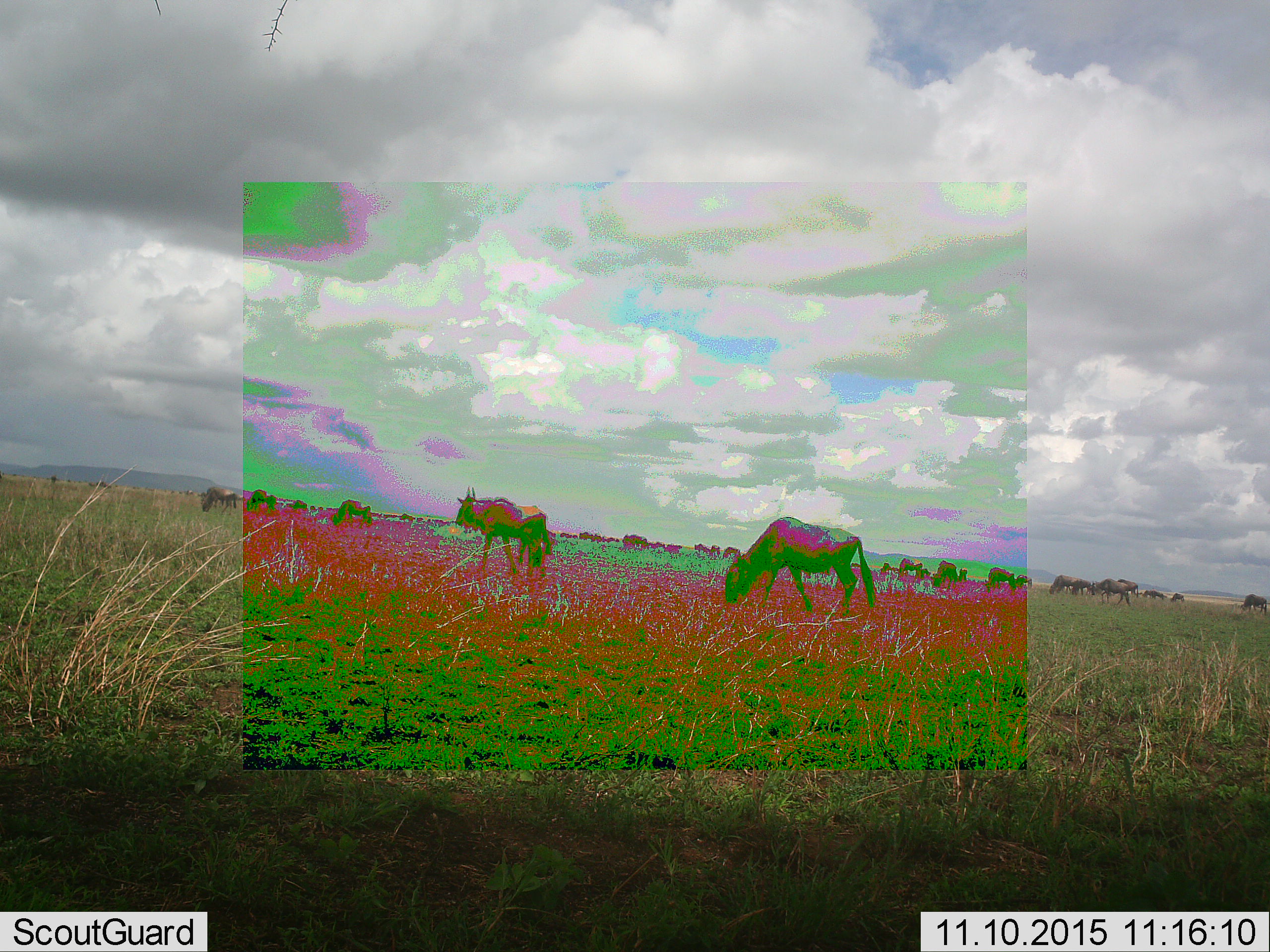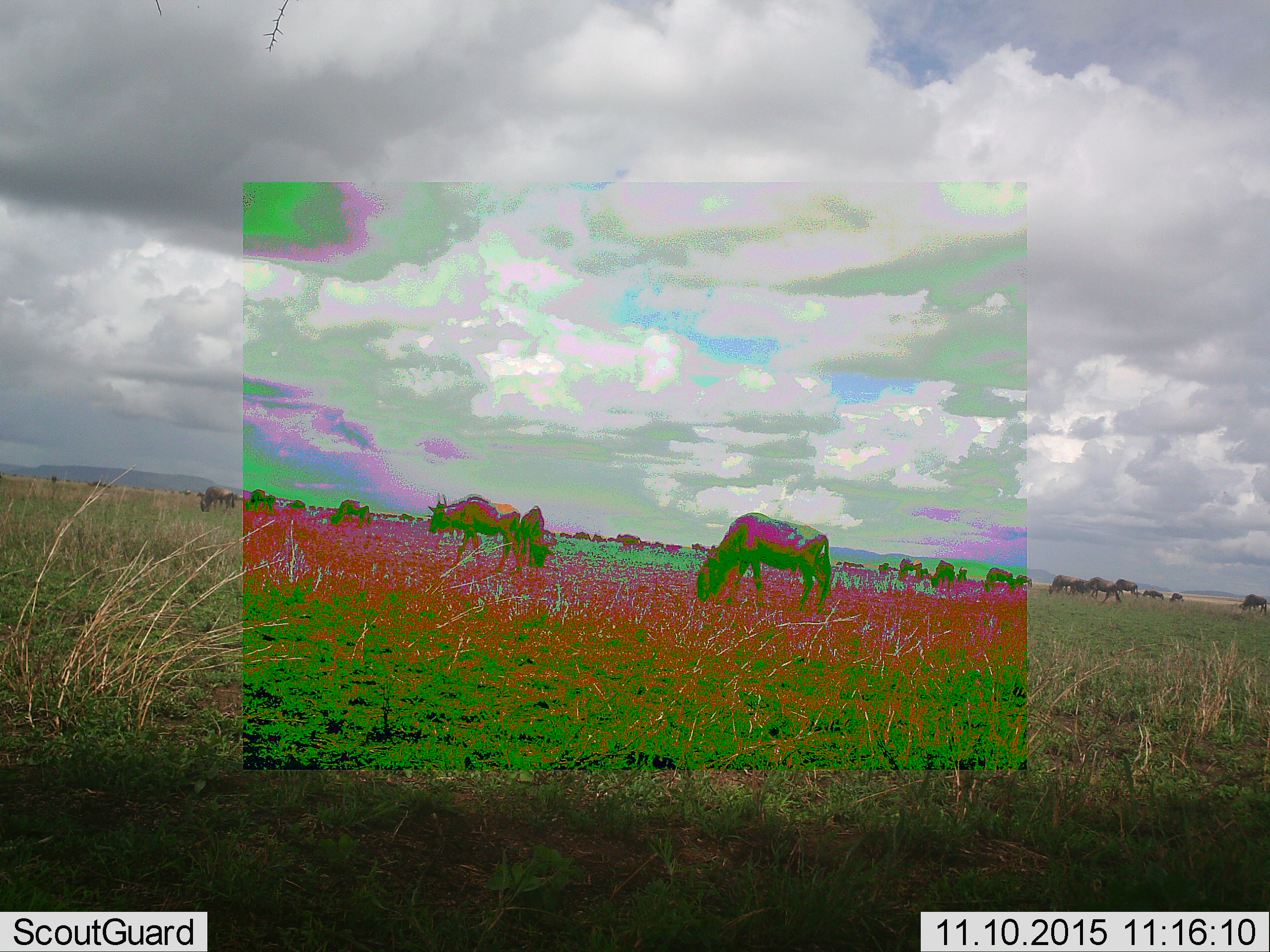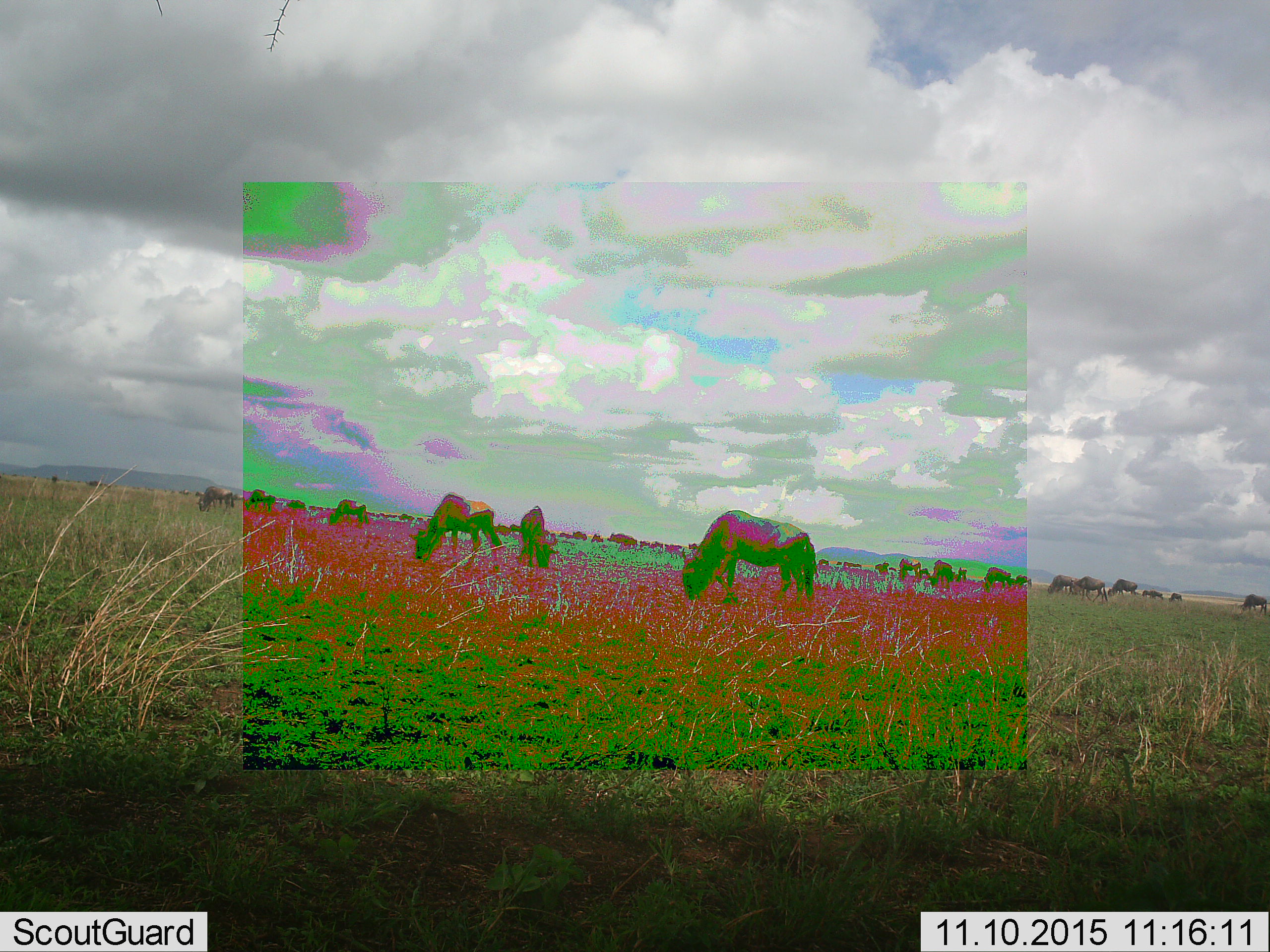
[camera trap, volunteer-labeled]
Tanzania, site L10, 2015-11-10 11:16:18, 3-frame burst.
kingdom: Animalia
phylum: Chordata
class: Mammalia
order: Artiodactyla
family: Bovidae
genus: Connochaetes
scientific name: Connochaetes taurinus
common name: blue wildebeest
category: wildebeest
Wildebeest (blue wildebeest) (Connochaetes taurinus), count 11-50. Behavior (volunteer vote fractions): standing 75%, resting 12%, moving 88%, interacting 12%. Young present (vote fraction): 0%. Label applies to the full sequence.